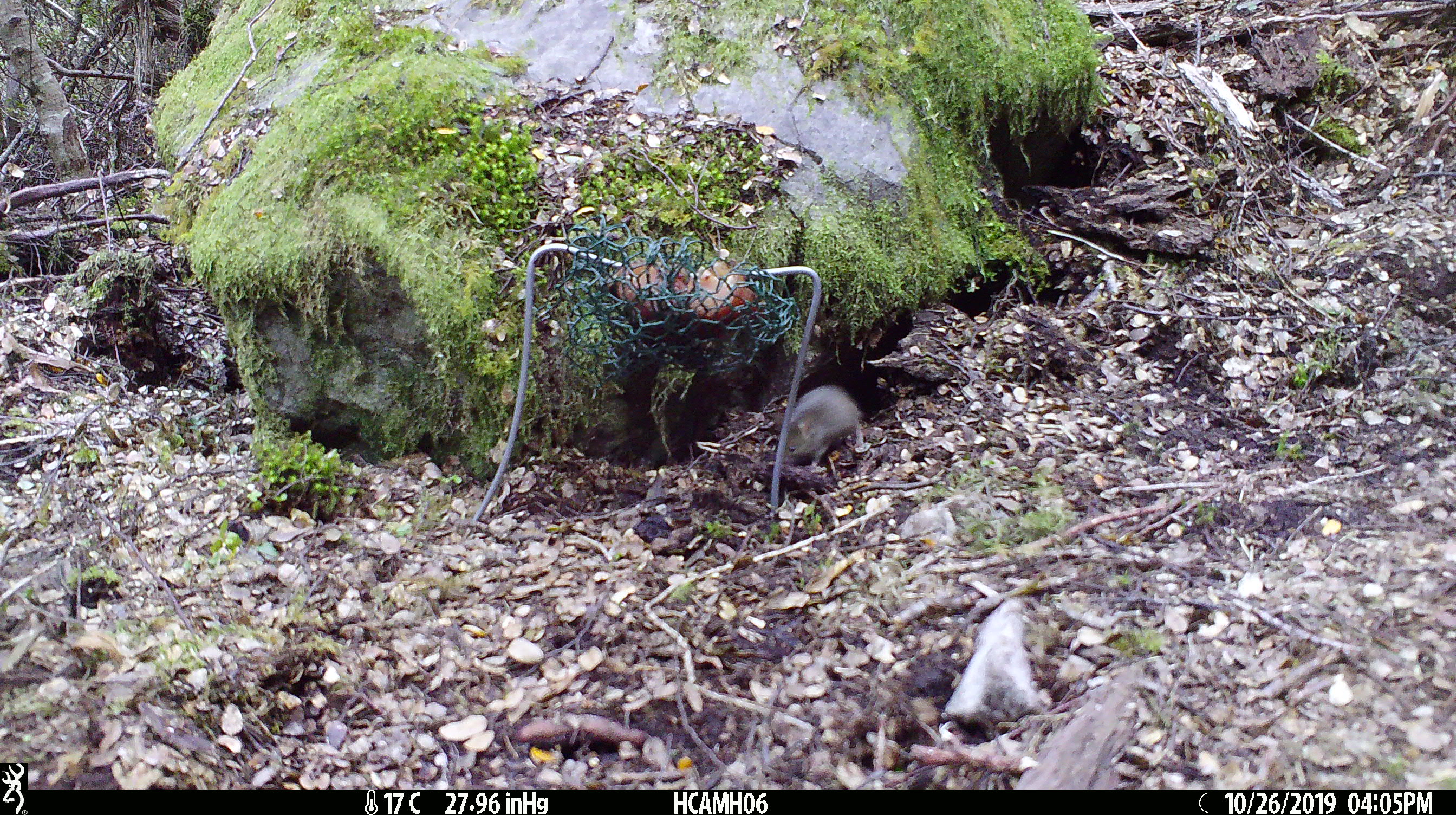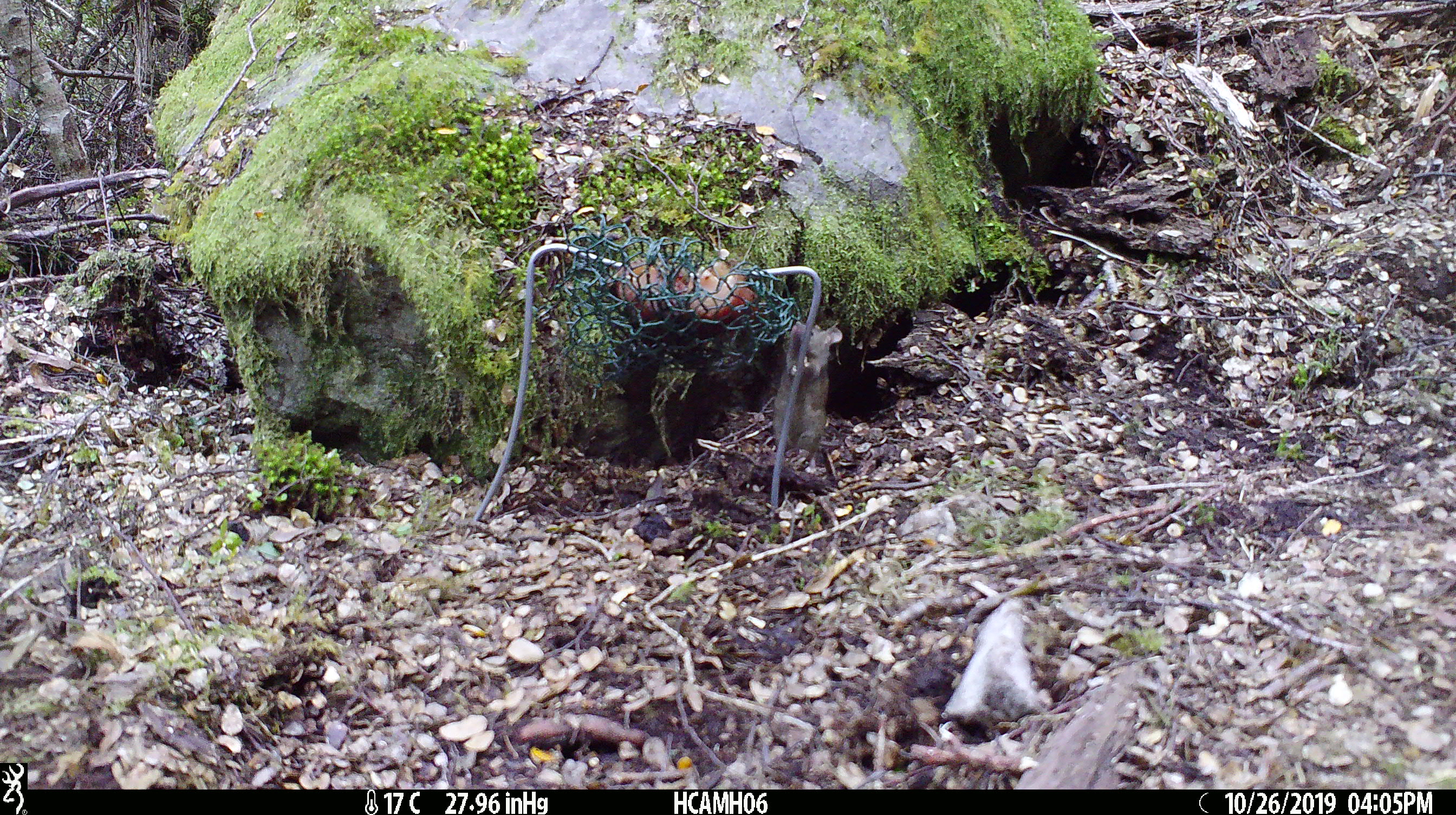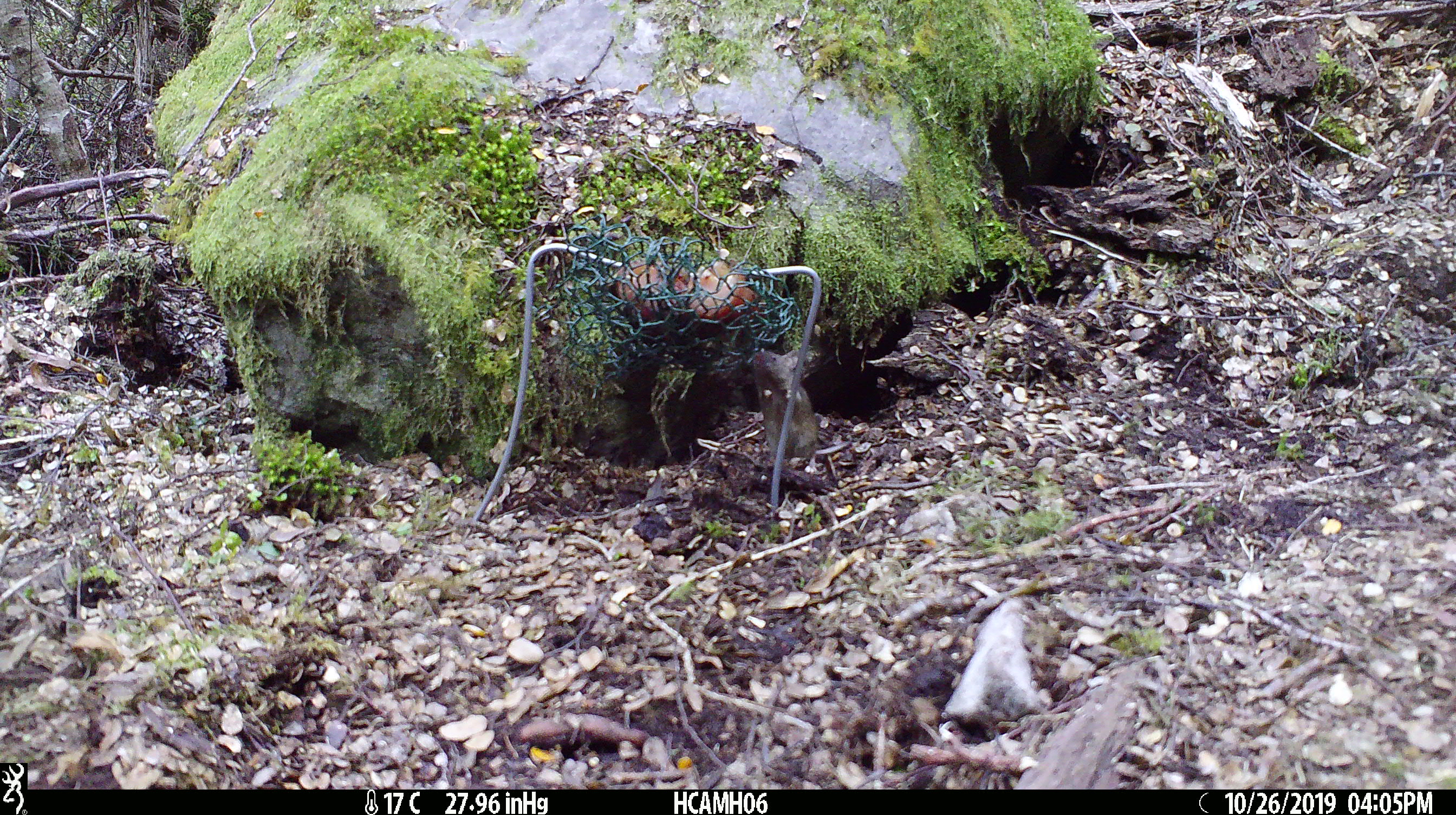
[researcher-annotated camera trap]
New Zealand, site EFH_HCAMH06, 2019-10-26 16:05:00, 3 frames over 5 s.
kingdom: Animalia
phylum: Chordata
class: Mammalia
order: Rodentia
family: Muridae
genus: Mus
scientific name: Mus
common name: mouse